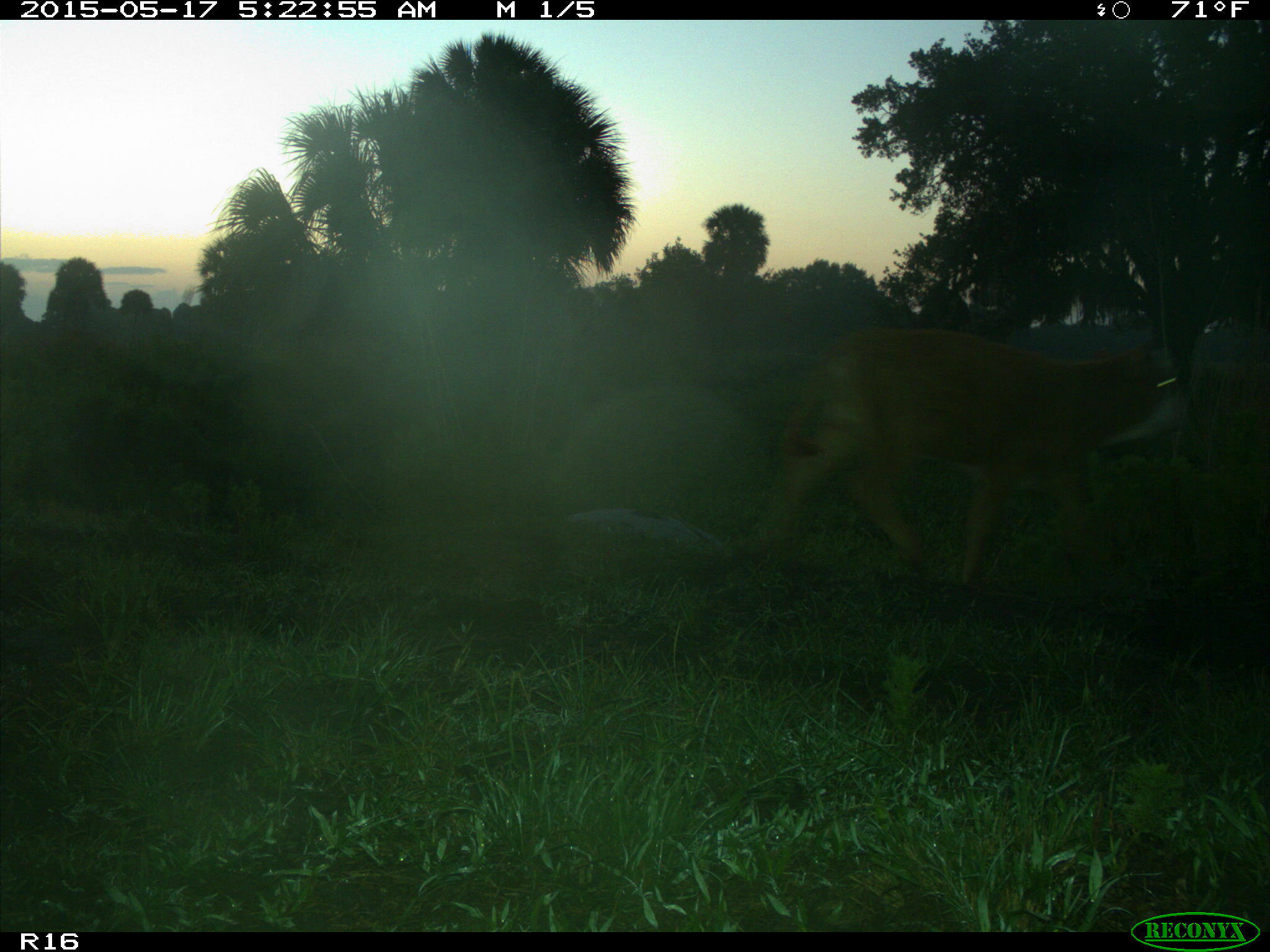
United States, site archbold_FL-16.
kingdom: Animalia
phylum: Chordata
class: Mammalia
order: Artiodactyla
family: Bovidae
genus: Bos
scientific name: Bos taurus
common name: domestic cow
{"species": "Bos taurus (domestic cow)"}